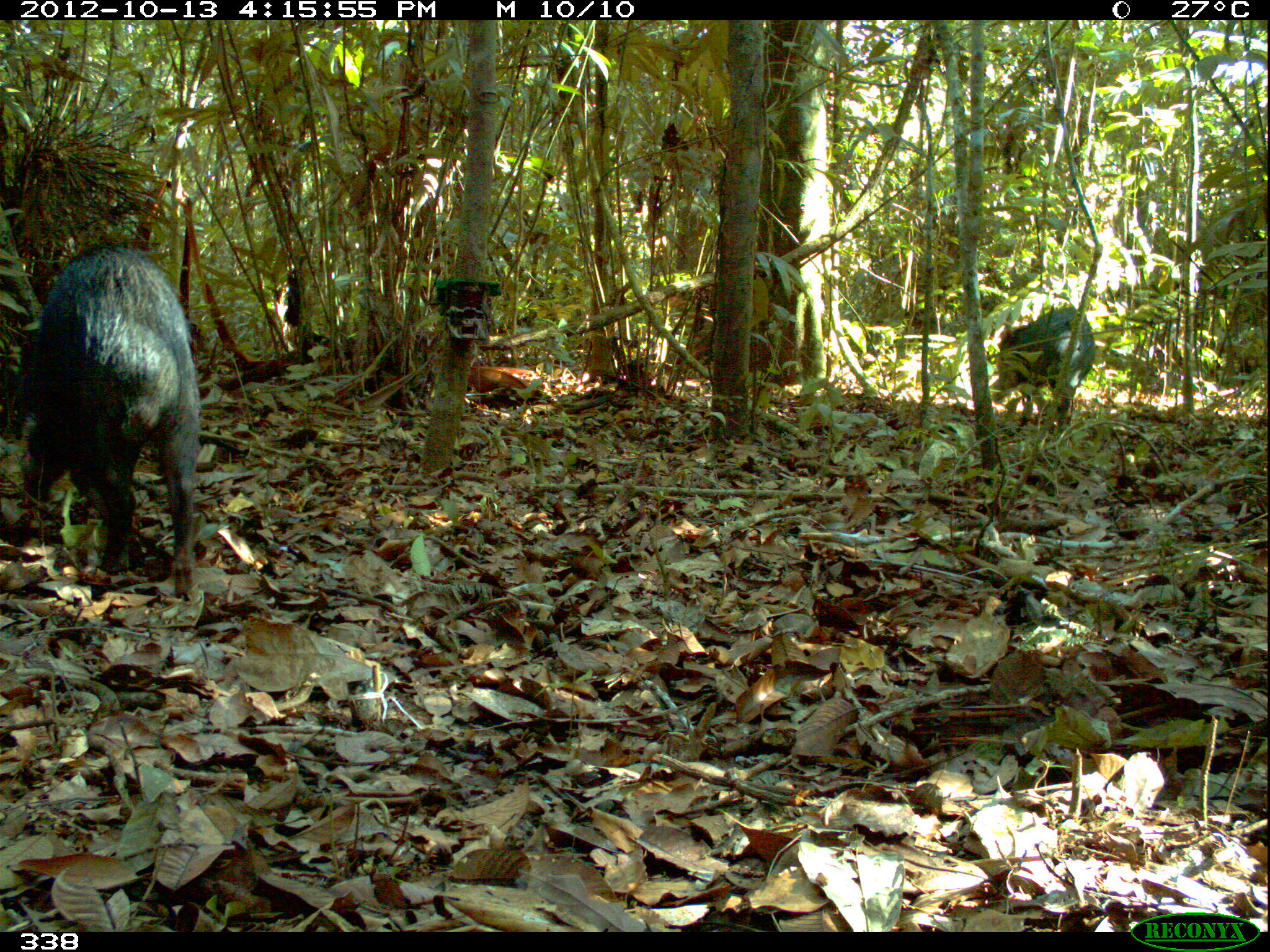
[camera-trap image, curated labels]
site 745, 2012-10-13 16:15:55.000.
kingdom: Animalia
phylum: Chordata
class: Mammalia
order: Artiodactyla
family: Tayassuidae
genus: Tayassu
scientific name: Tayassu pecari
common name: white-lipped peccary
Tayassu pecari (white-lipped peccary).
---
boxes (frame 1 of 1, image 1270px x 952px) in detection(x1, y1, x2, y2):
tayassu pecari: detection(17, 237, 202, 603); detection(996, 305, 1097, 434)